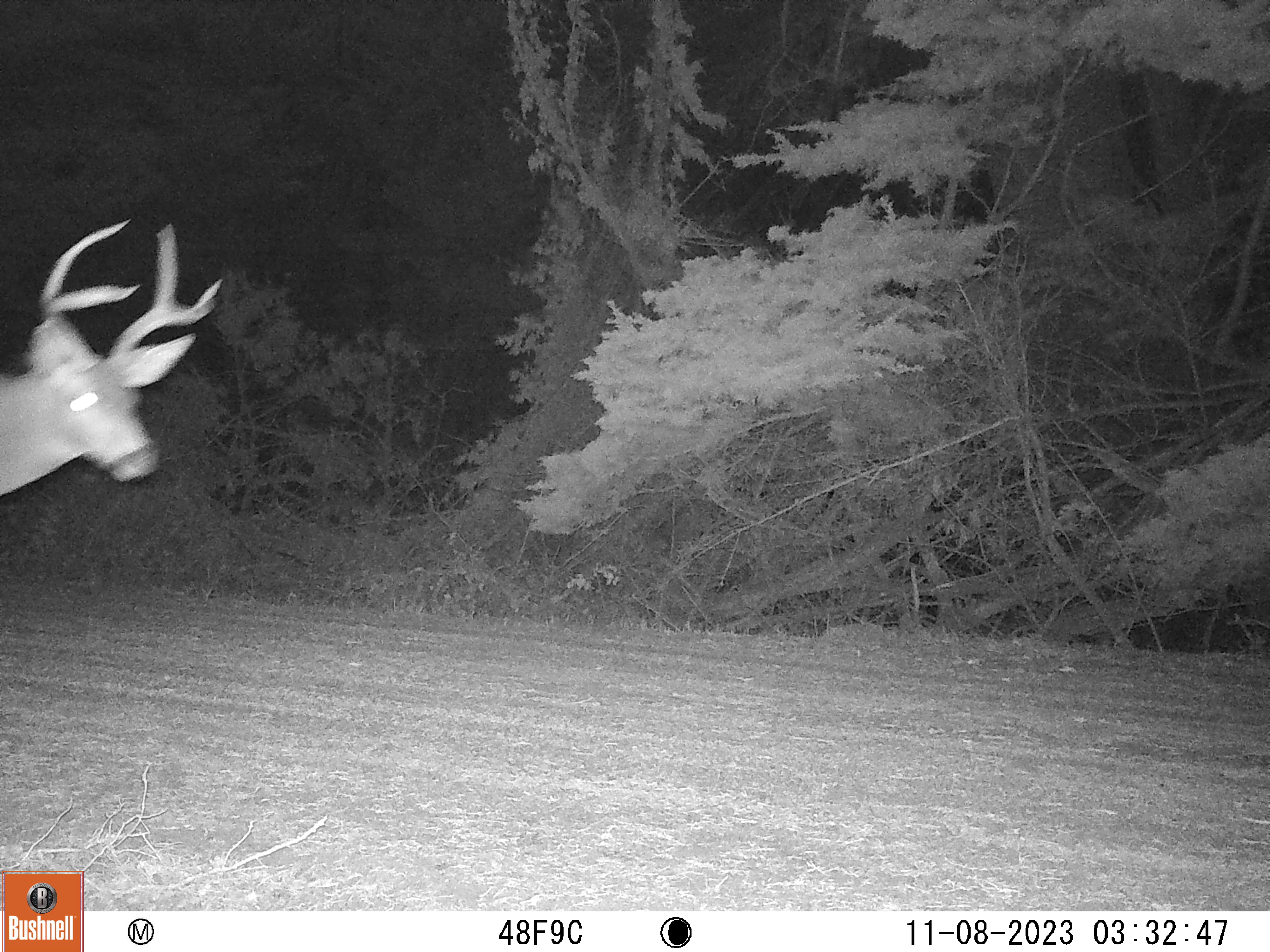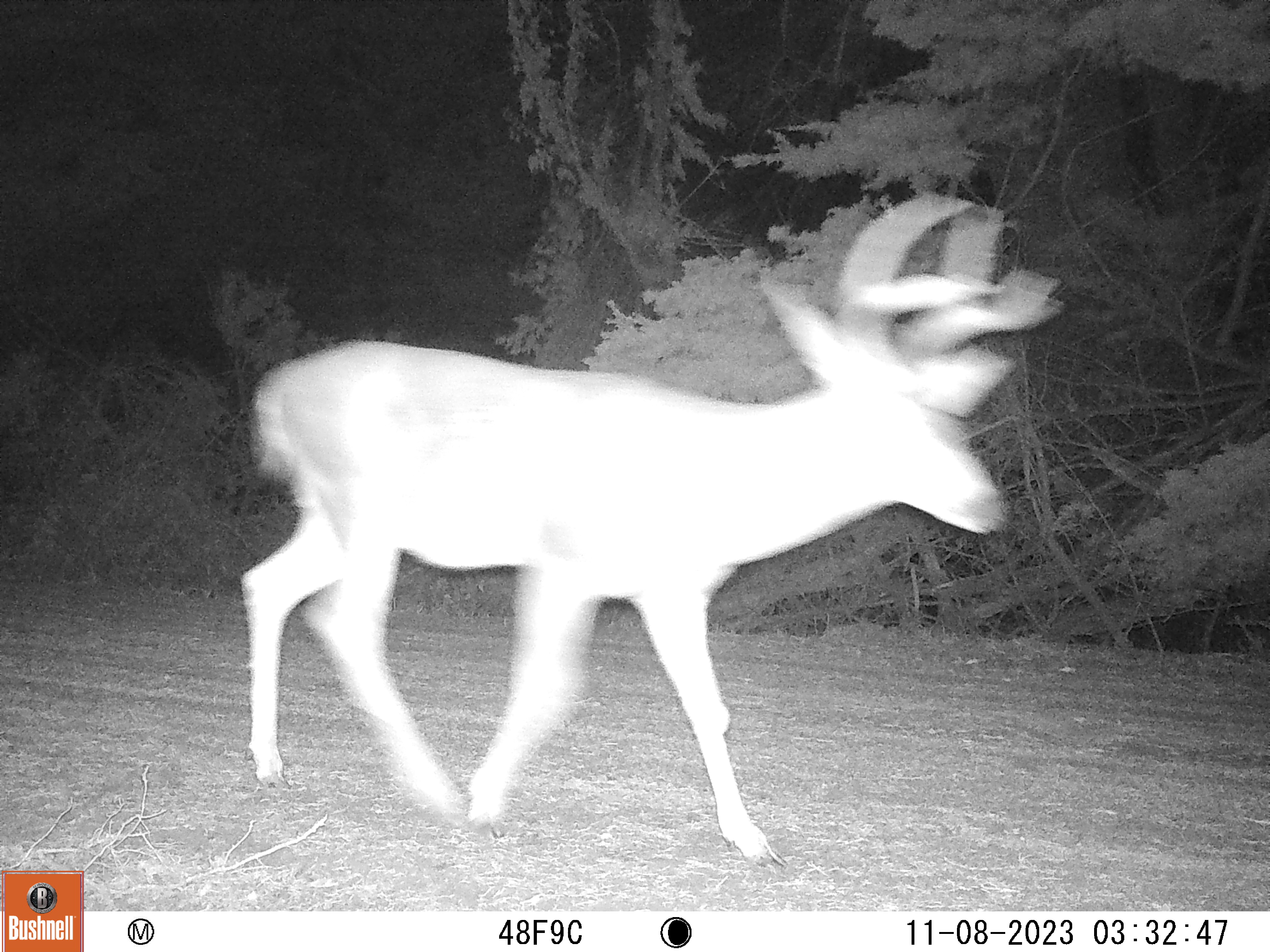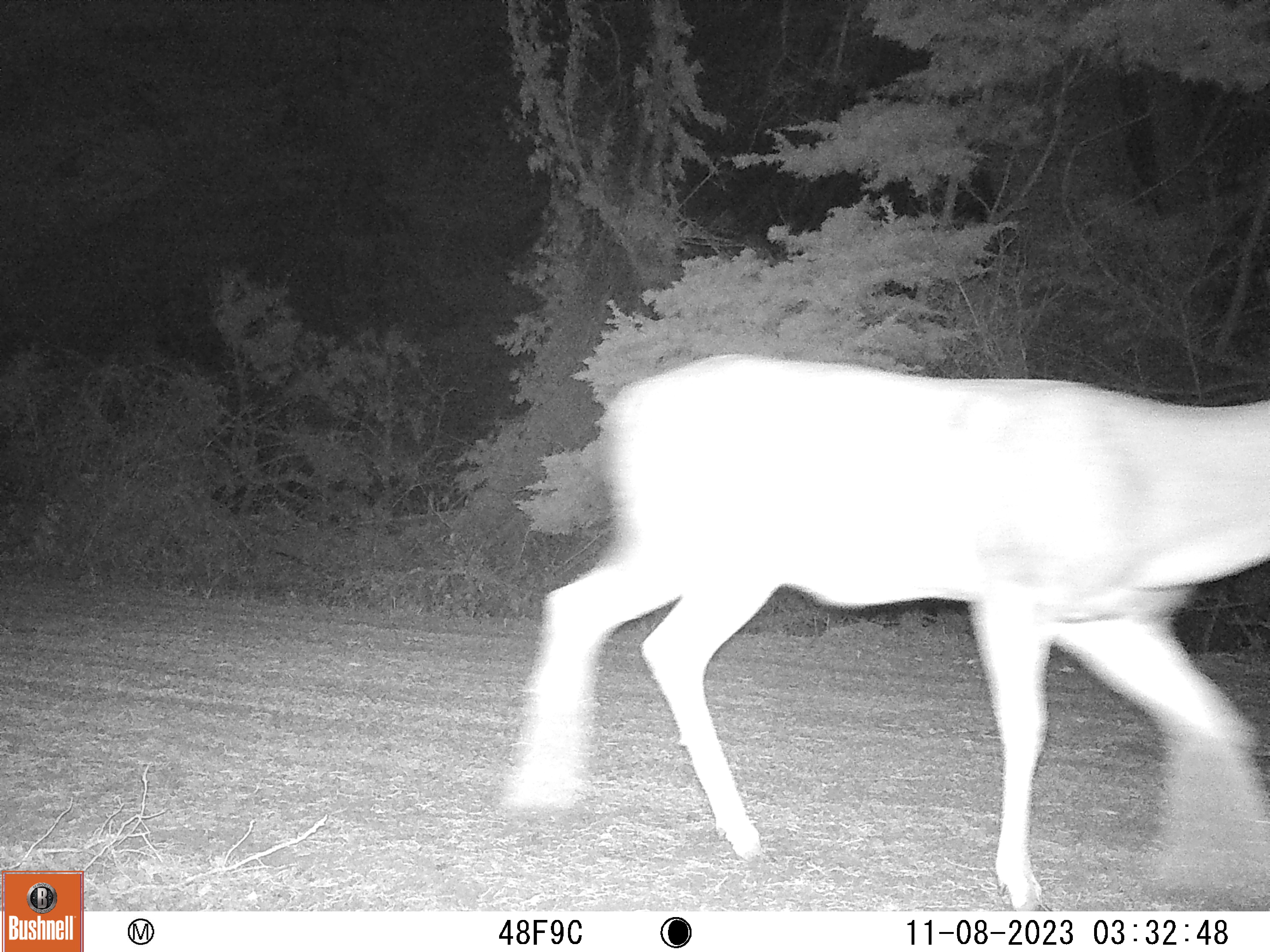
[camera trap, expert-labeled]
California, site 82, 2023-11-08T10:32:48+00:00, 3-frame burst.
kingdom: Animalia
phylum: Chordata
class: Mammalia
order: Artiodactyla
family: Cervidae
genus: Odocoileus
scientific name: Odocoileus hemionus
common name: mule deer